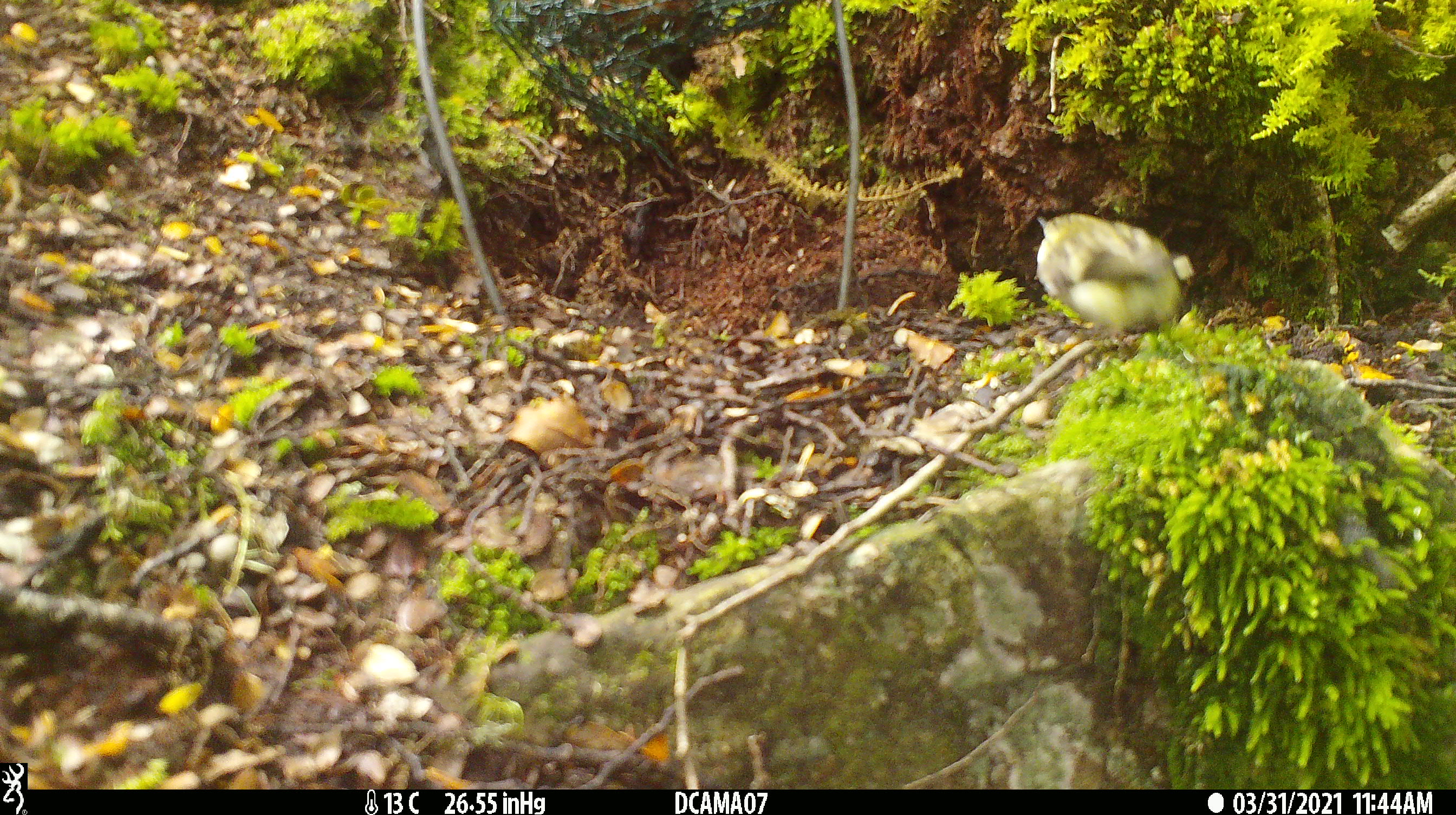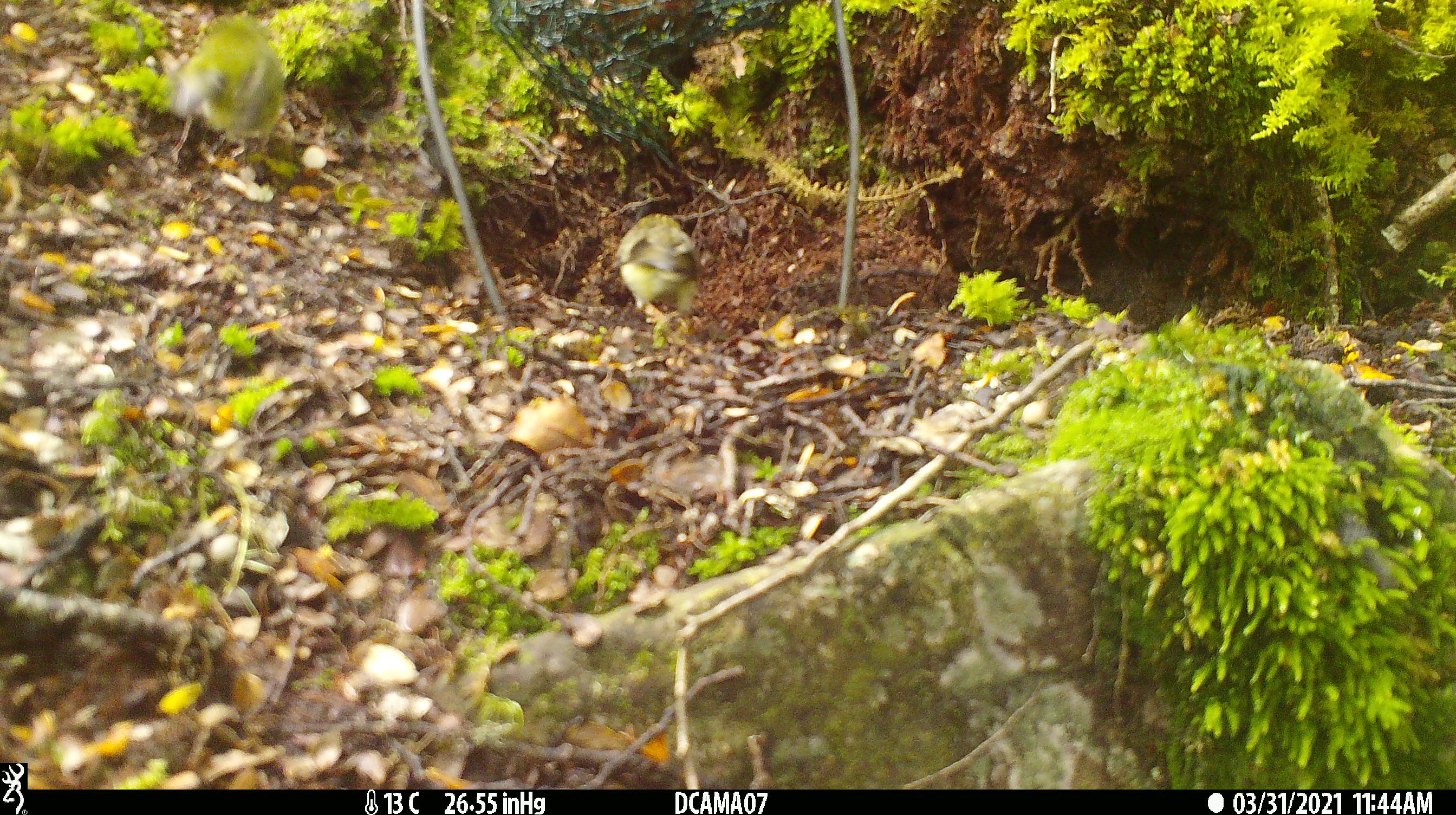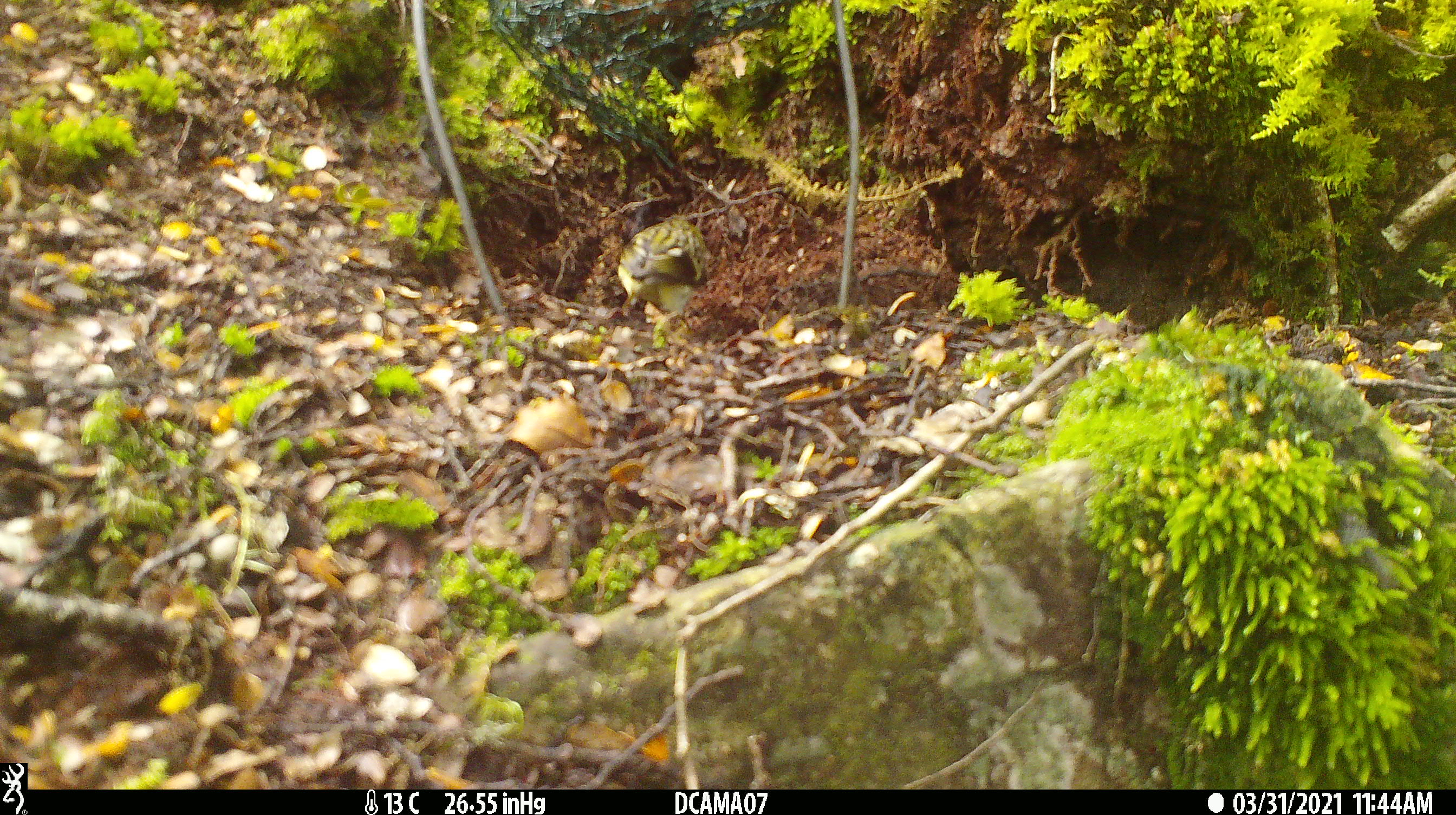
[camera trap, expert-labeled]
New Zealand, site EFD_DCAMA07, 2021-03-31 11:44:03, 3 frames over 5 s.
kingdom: Animalia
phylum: Chordata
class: Aves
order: Passeriformes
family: Acanthisittidae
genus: Acanthisitta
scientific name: Acanthisitta chloris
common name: rifleman